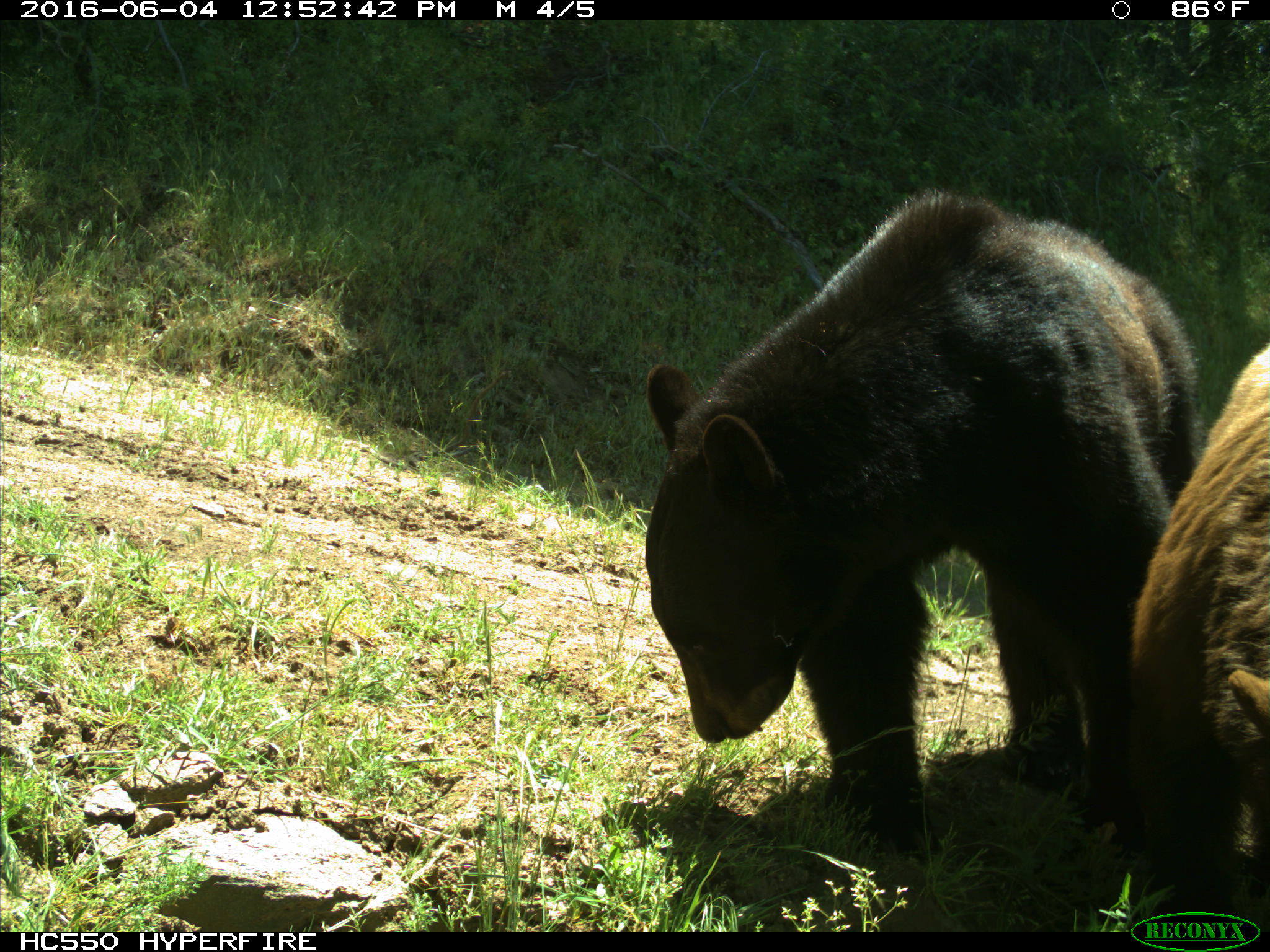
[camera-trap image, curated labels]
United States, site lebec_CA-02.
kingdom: Animalia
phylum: Chordata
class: Mammalia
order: Carnivora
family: Ursidae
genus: Ursus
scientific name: Ursus americanus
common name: american black bear